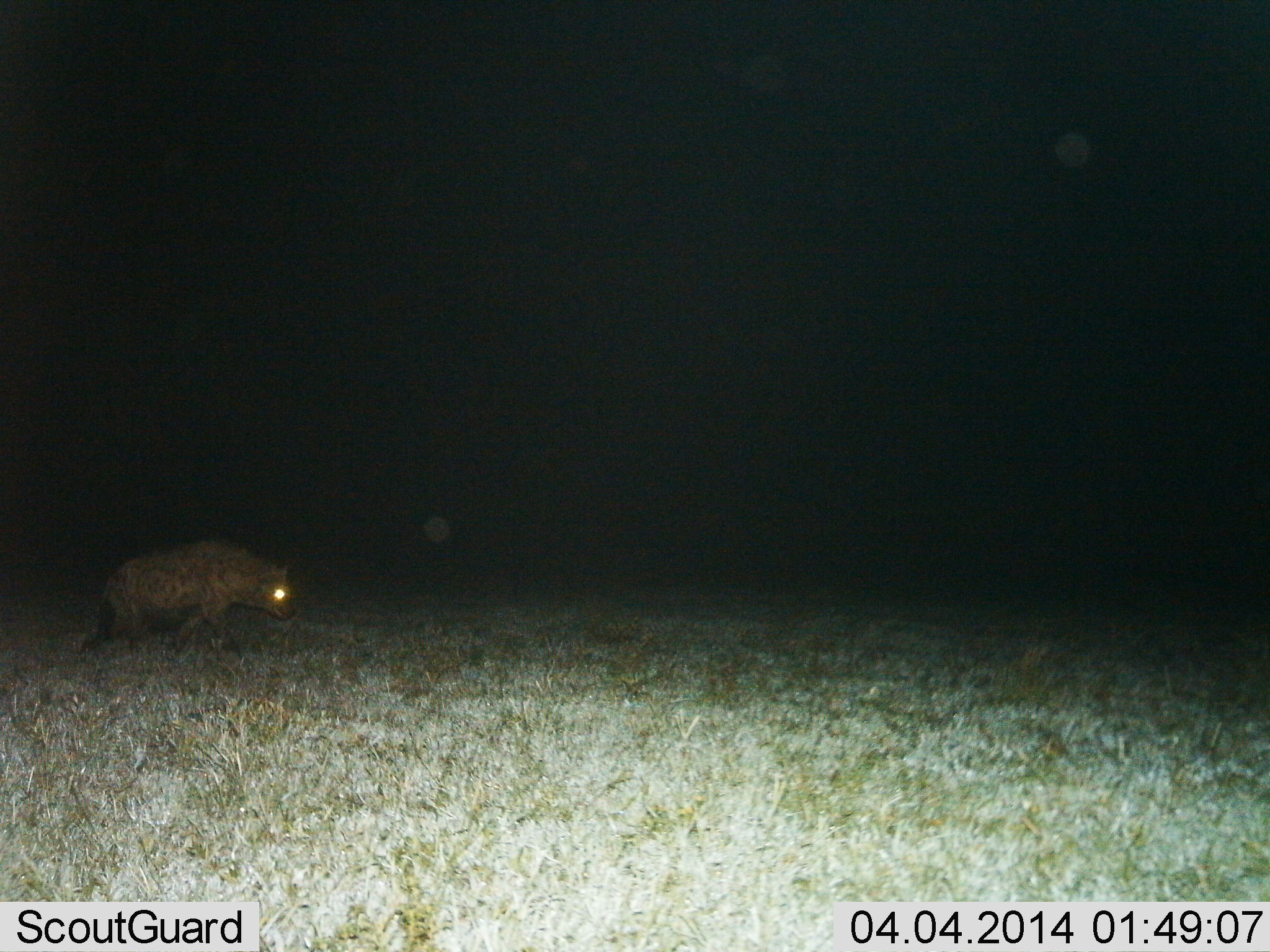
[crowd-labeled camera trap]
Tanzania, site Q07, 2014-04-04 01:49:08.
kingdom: Animalia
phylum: Chordata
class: Mammalia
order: Carnivora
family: Hyaenidae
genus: Crocuta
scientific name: Crocuta crocuta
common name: spotted hyena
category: hyenaspotted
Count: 1.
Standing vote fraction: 10%.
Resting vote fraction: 0%.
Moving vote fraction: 90%.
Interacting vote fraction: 0%.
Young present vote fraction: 0%.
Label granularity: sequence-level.